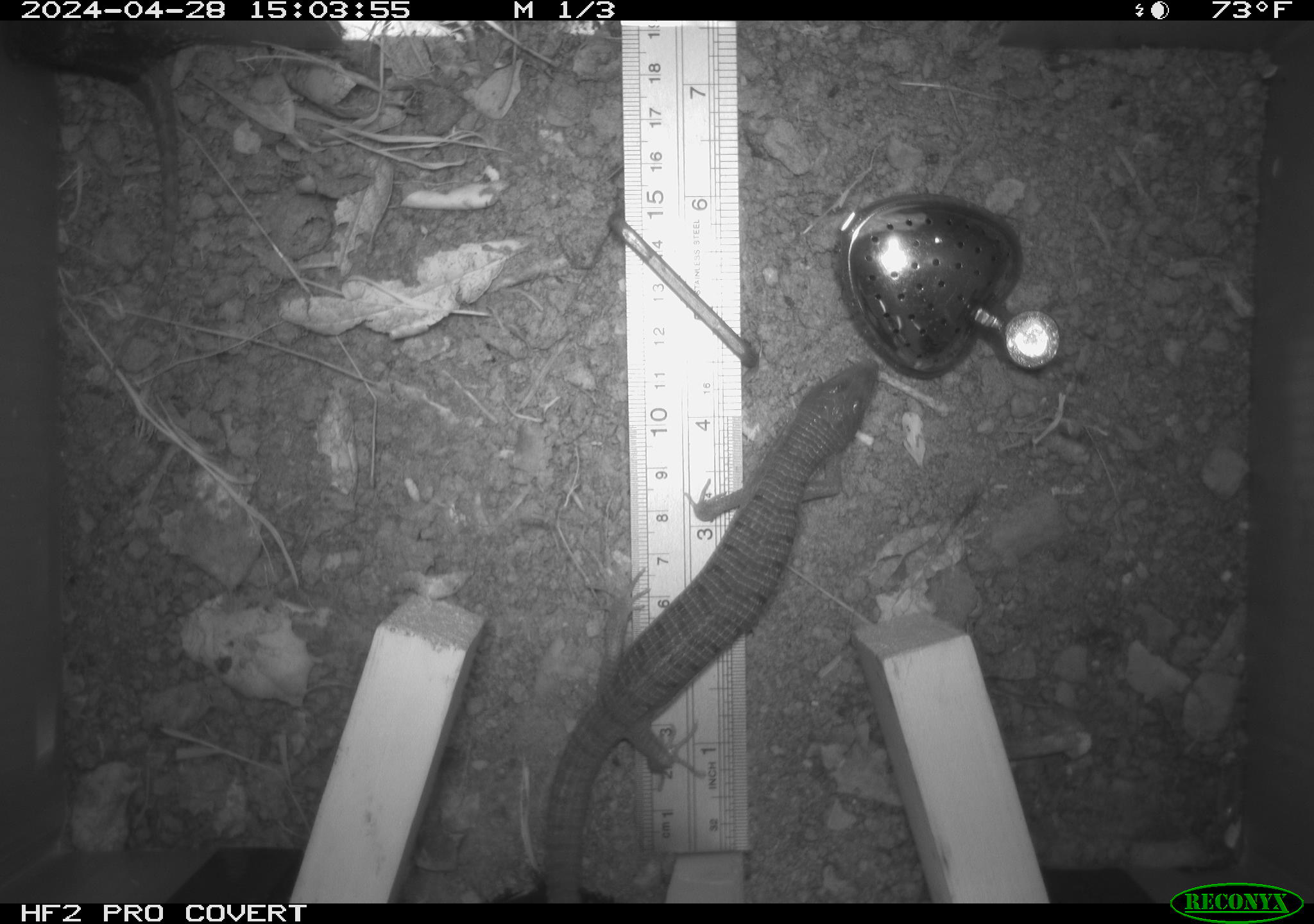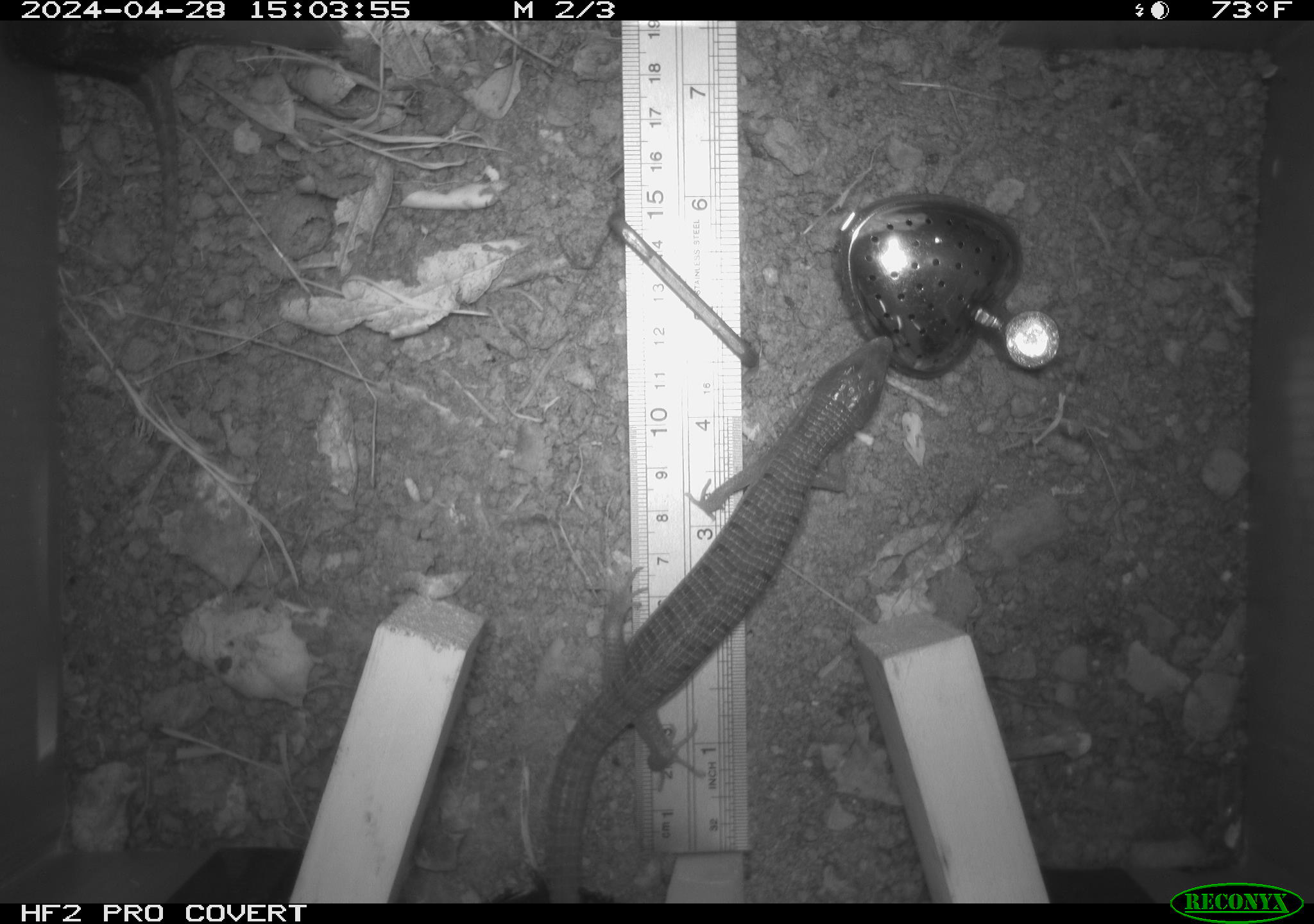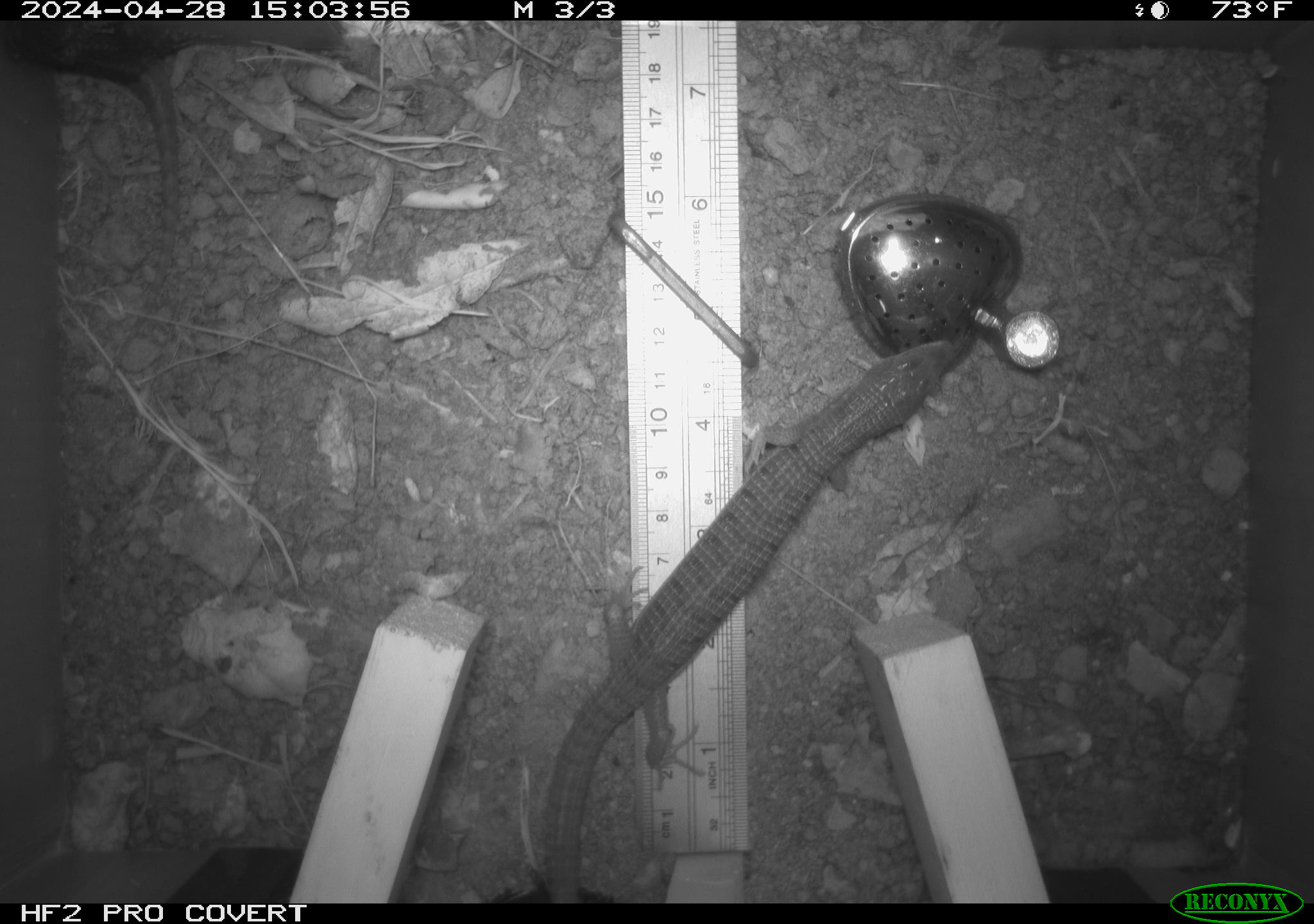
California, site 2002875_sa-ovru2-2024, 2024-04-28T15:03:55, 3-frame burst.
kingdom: Animalia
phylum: Chordata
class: Reptilia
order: Squamata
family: Anguidae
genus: Elgaria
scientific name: Elgaria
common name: alligator lizards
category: elgaria species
Elgaria species (alligator lizards) (Elgaria).